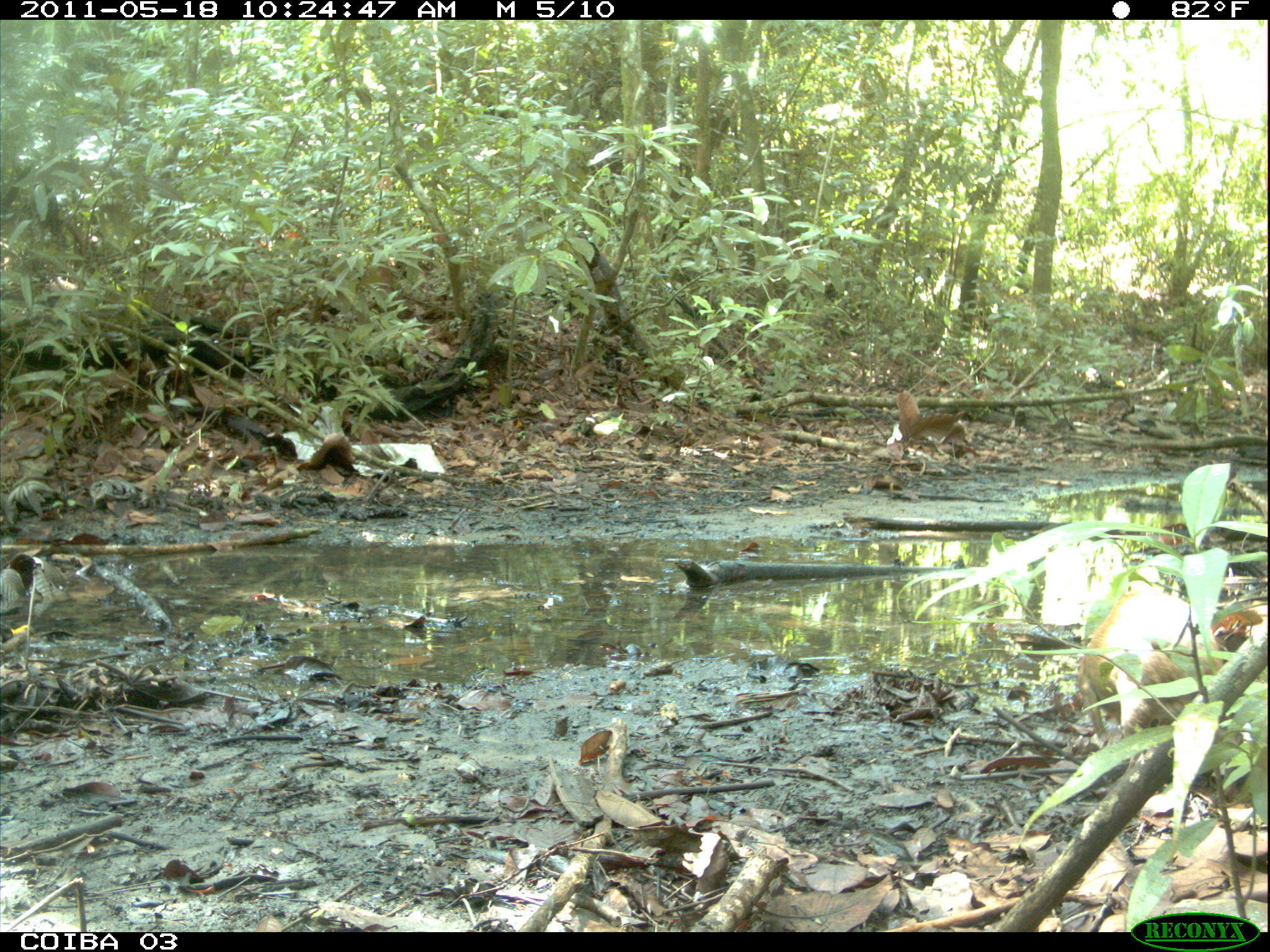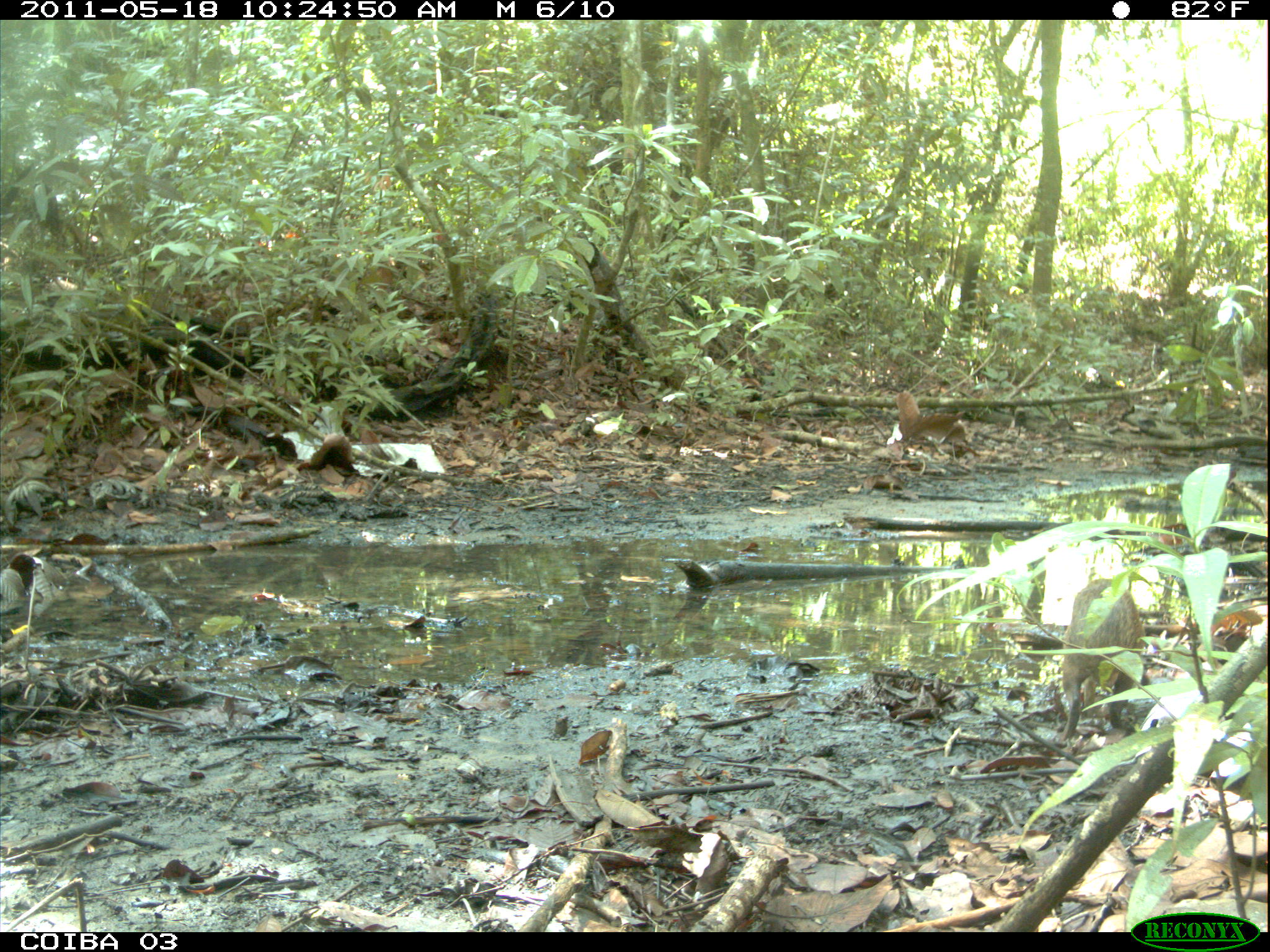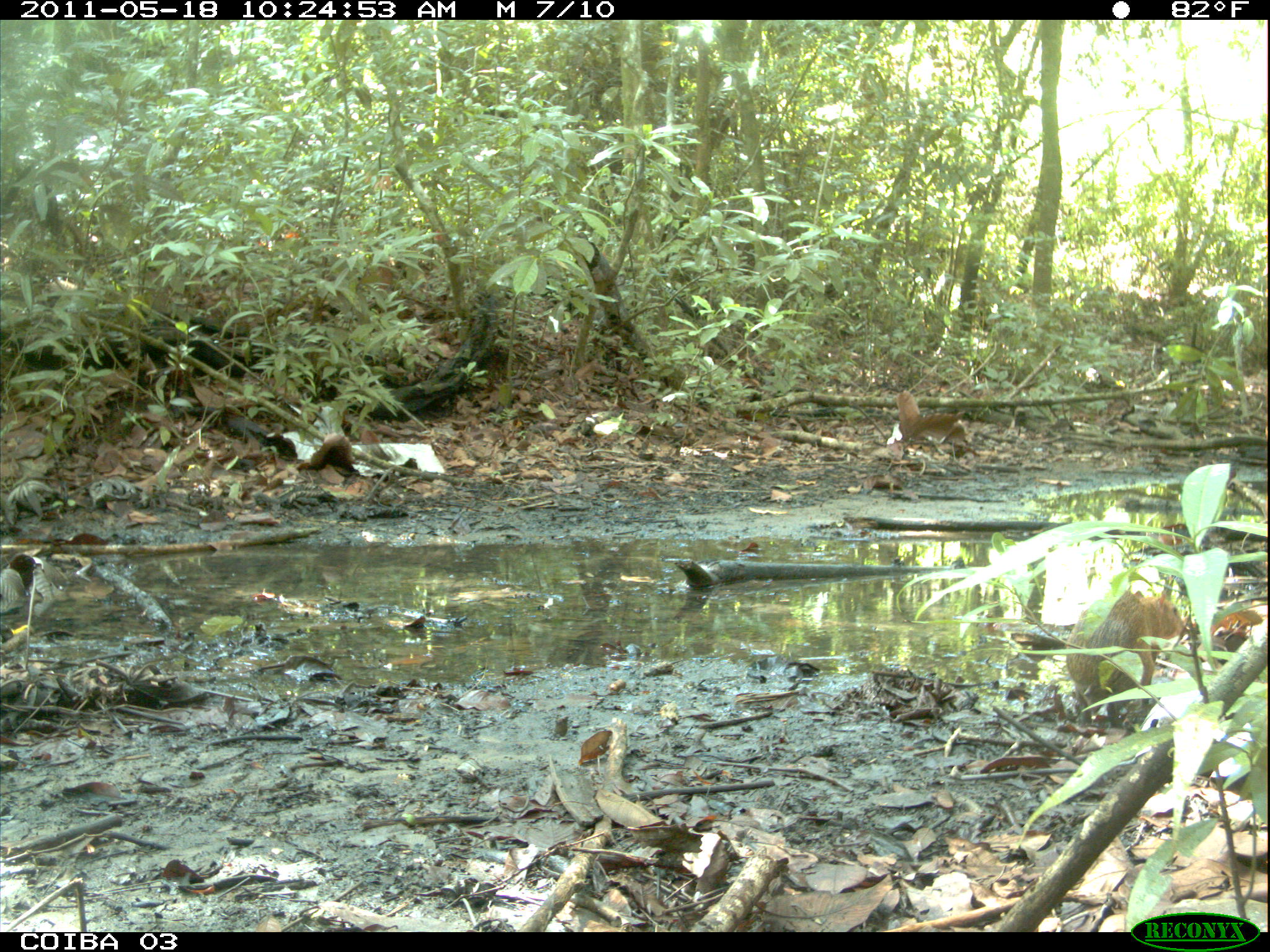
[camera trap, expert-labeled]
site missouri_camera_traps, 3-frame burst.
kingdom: Animalia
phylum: Chordata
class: Mammalia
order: Rodentia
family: Dasyproctidae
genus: Dasyprocta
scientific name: Dasyprocta coibae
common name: coiban agouti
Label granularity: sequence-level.